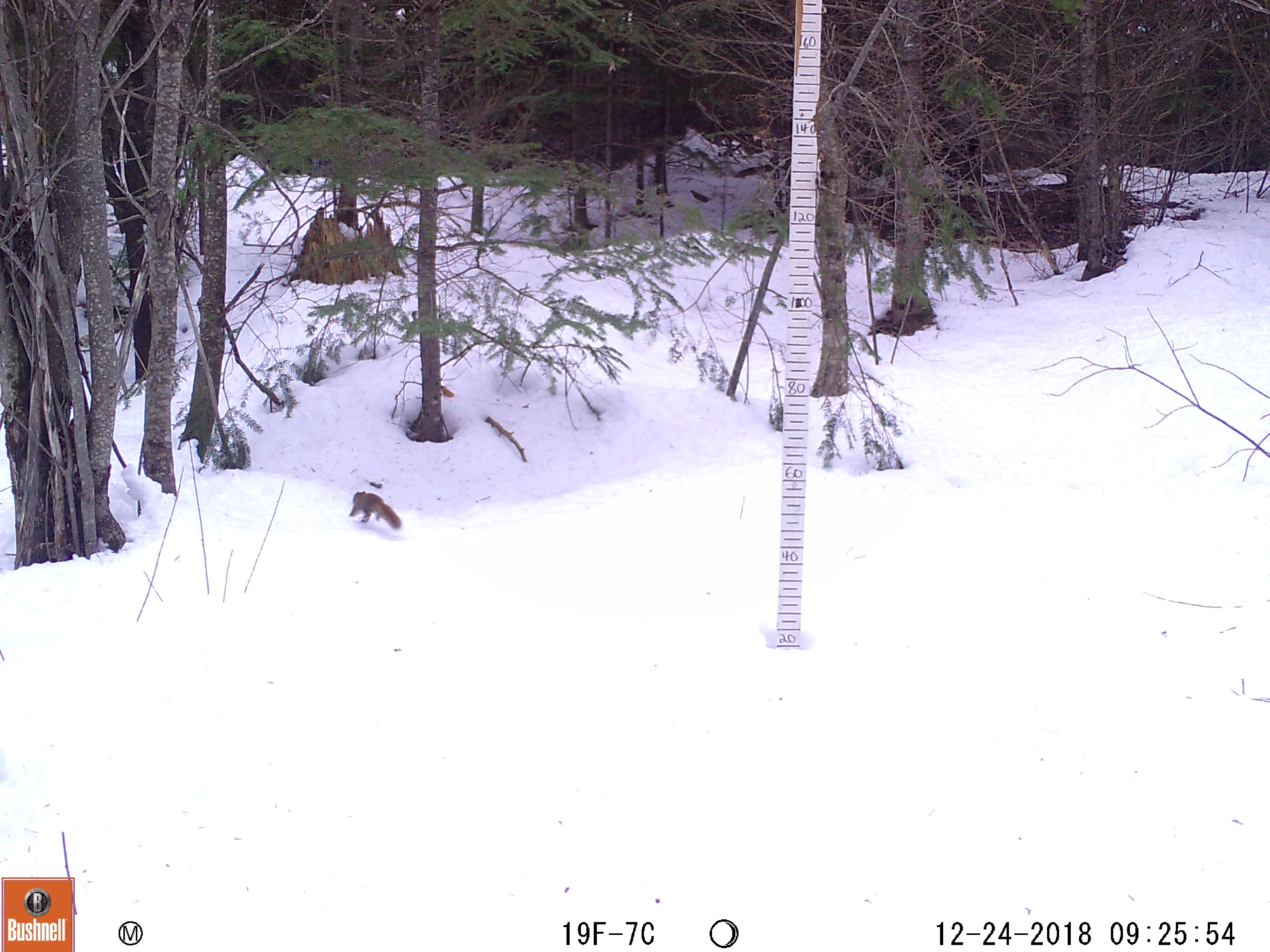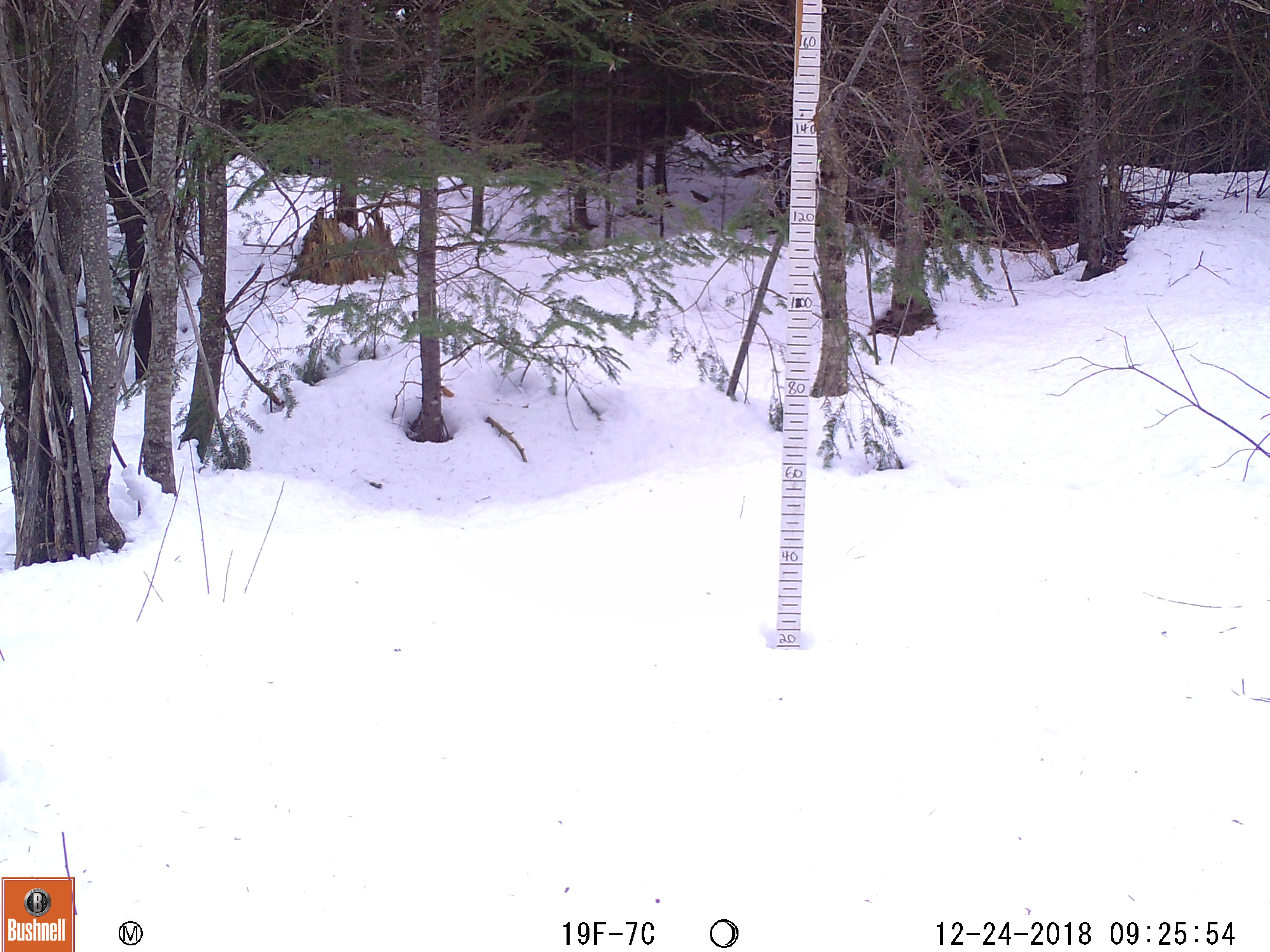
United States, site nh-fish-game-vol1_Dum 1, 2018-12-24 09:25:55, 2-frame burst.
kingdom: Animalia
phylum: Chordata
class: Mammalia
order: Rodentia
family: Sciuridae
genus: Tamiasciurus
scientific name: Tamiasciurus hudsonicus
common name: red squirrel